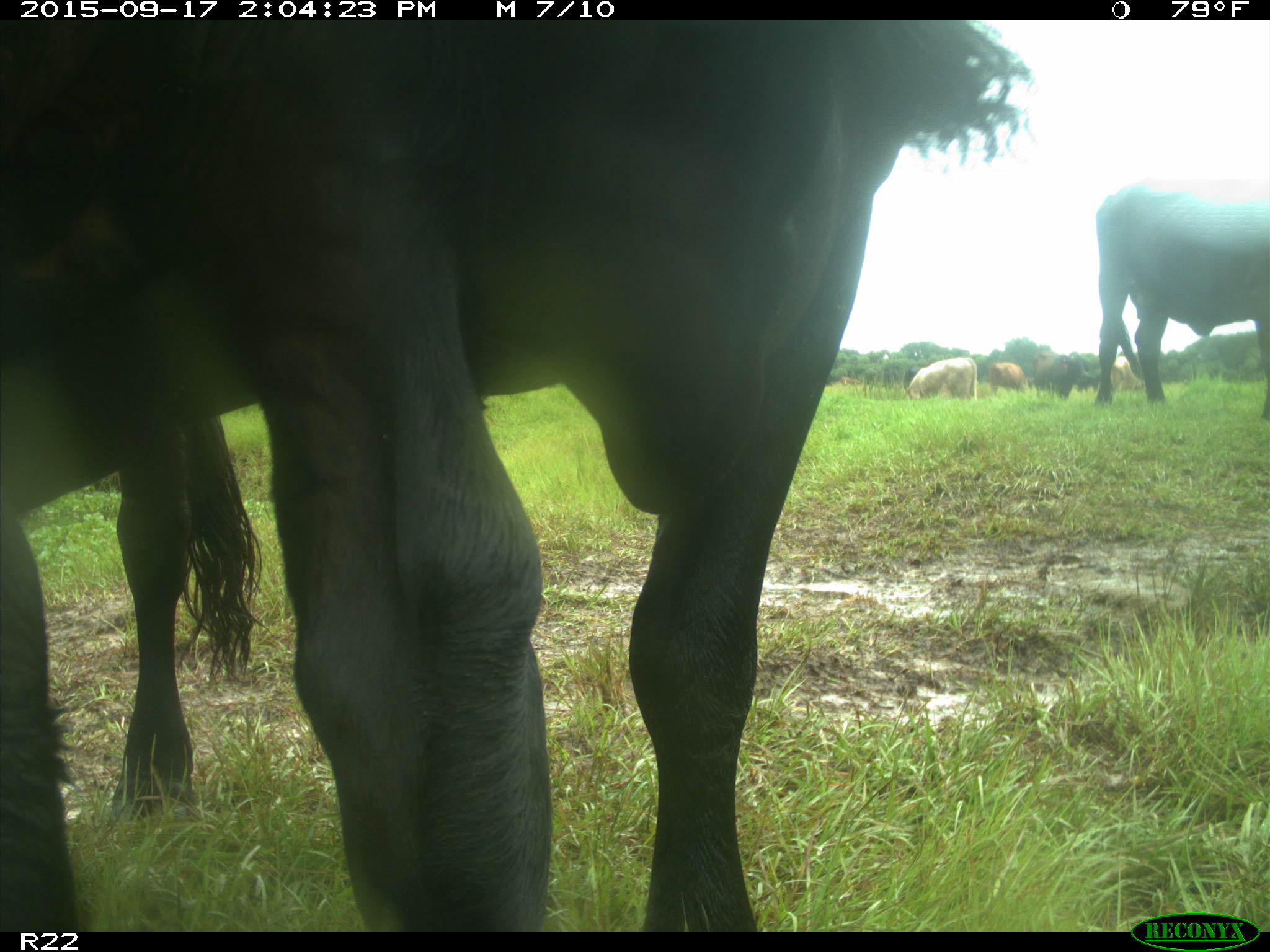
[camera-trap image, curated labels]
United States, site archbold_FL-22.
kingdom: Animalia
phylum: Chordata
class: Mammalia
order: Artiodactyla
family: Bovidae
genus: Bos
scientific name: Bos taurus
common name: domestic cow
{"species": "Bos taurus (domestic cow)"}